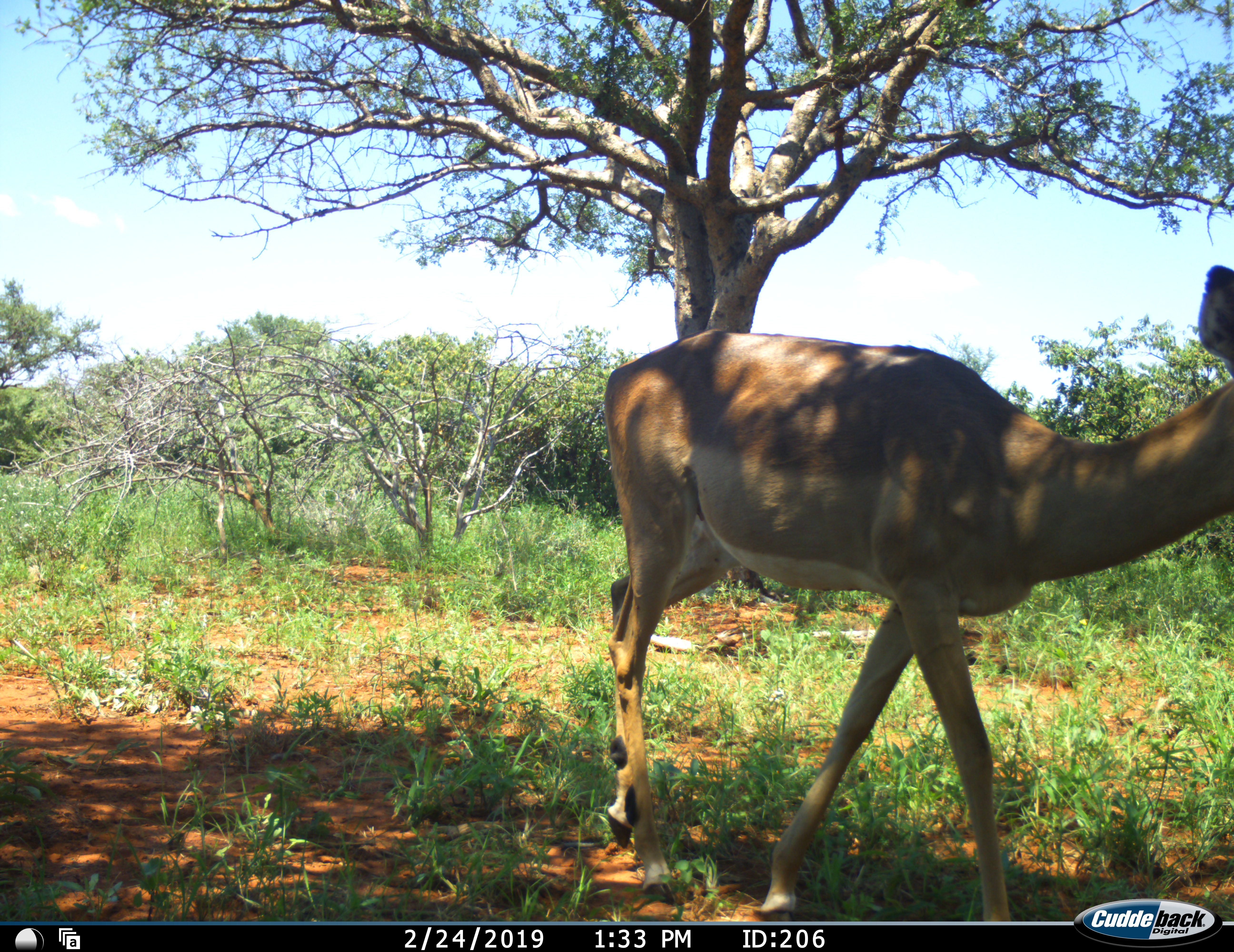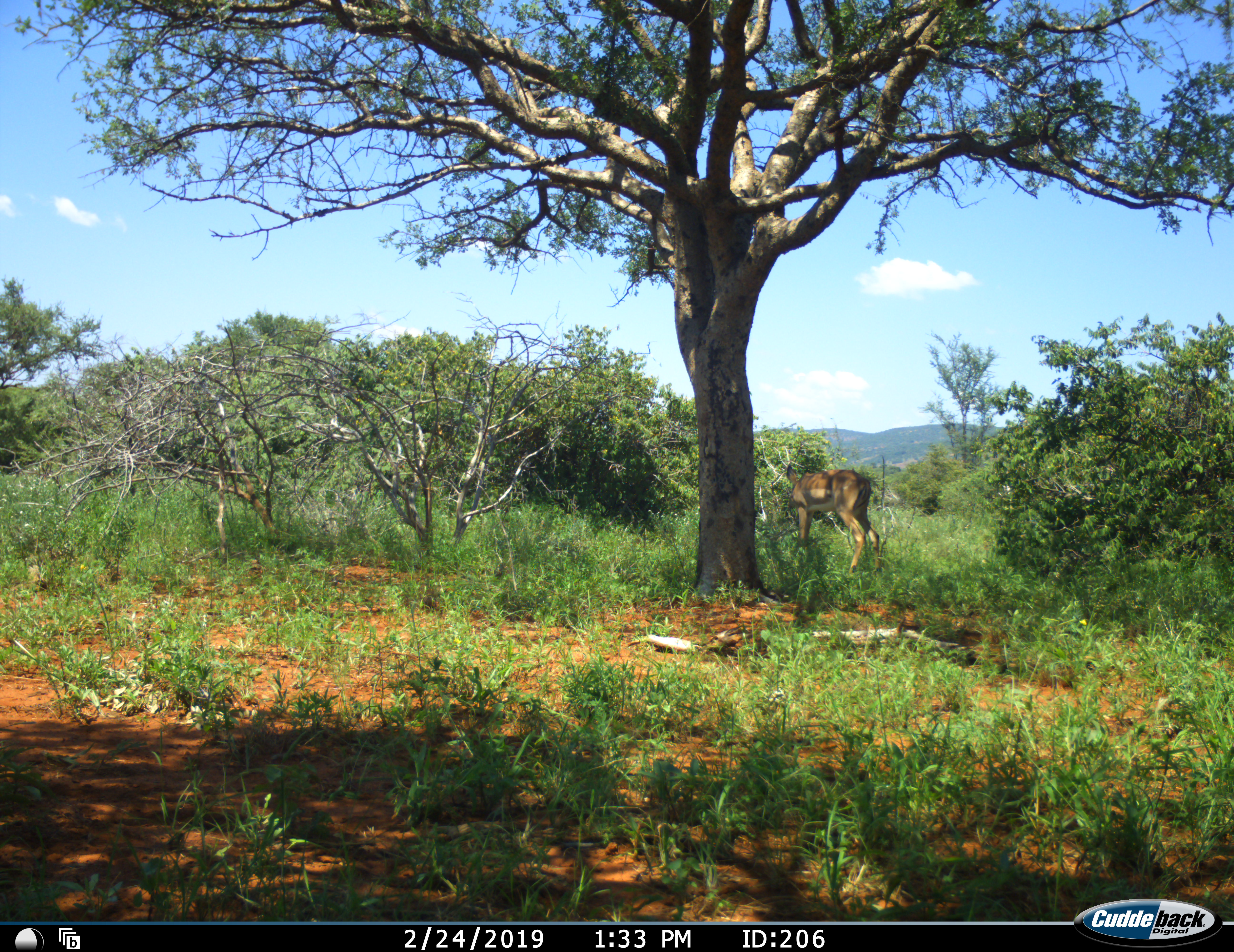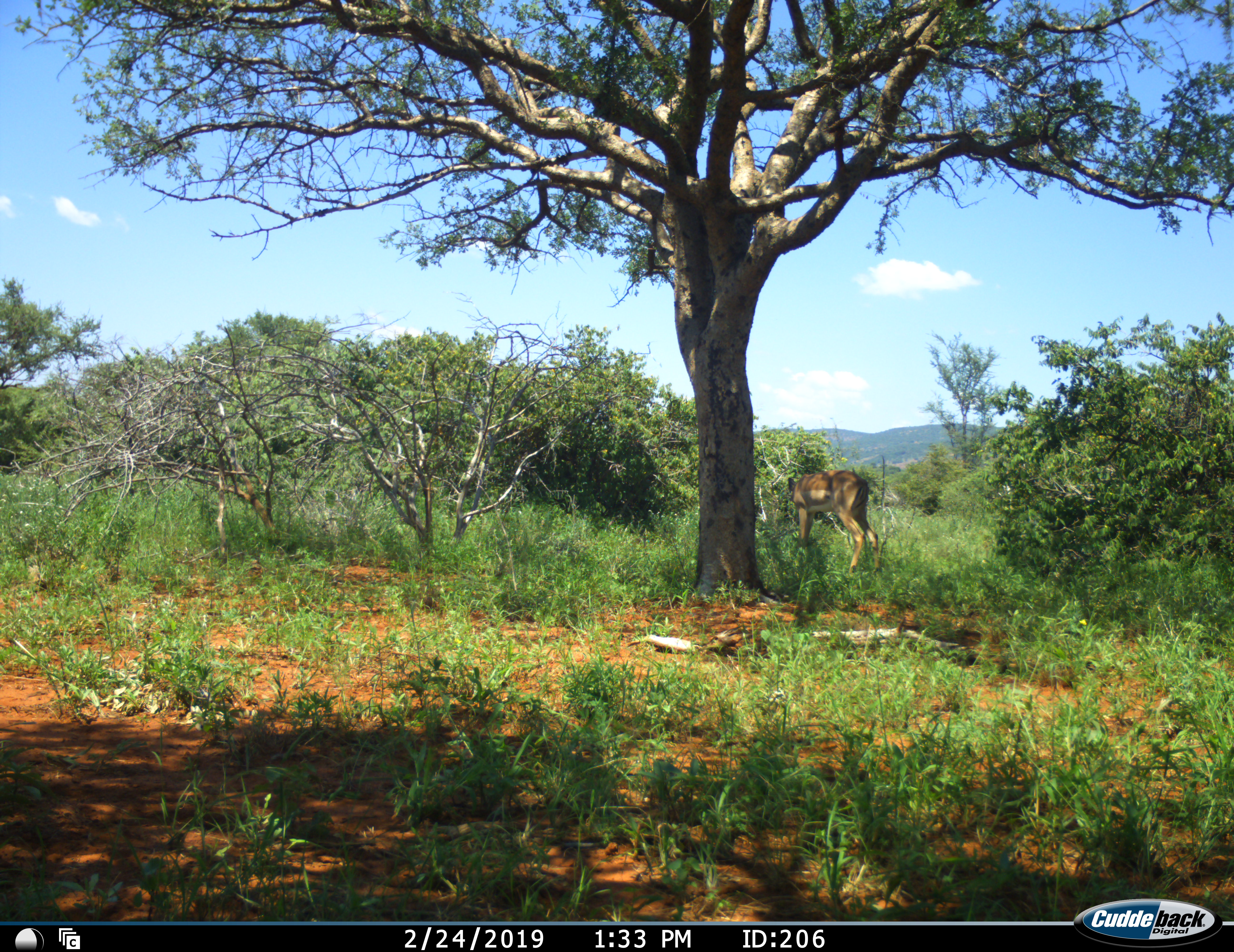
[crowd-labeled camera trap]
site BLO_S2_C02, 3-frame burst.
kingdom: Animalia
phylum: Chordata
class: Mammalia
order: Artiodactyla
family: Bovidae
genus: Aepyceros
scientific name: Aepyceros melampus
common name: impala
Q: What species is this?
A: Impala (Aepyceros melampus).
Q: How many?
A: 2.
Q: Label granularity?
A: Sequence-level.